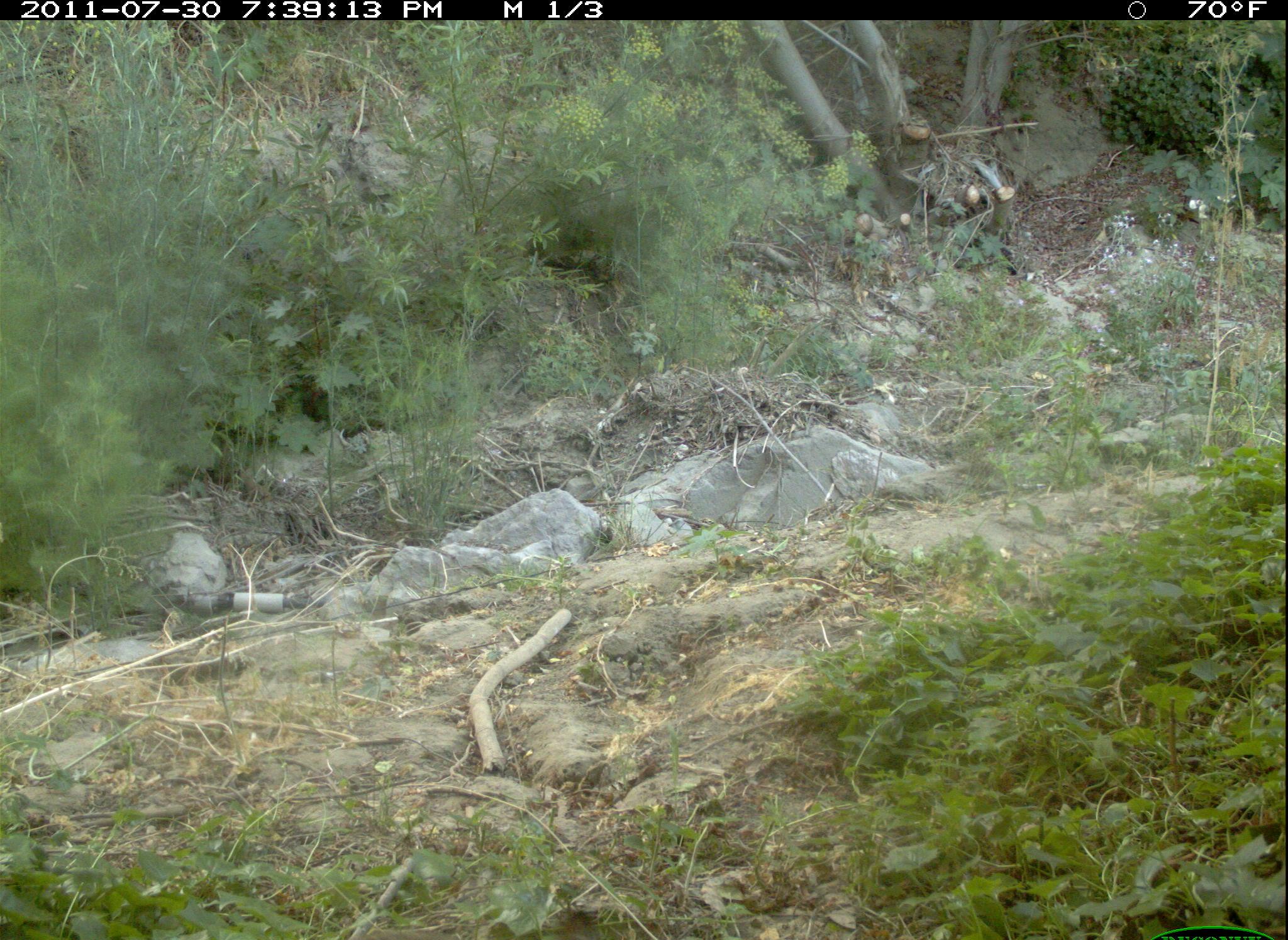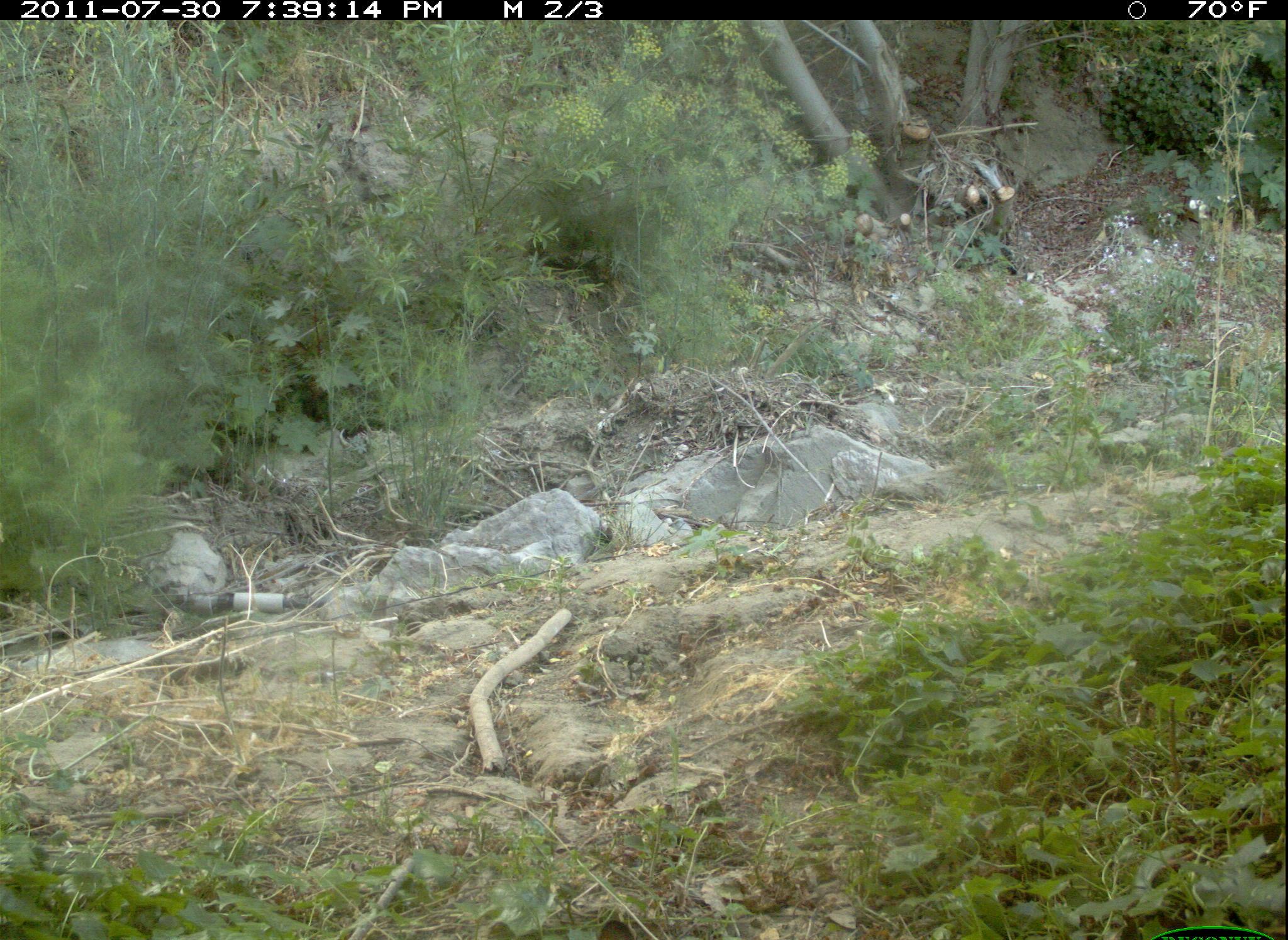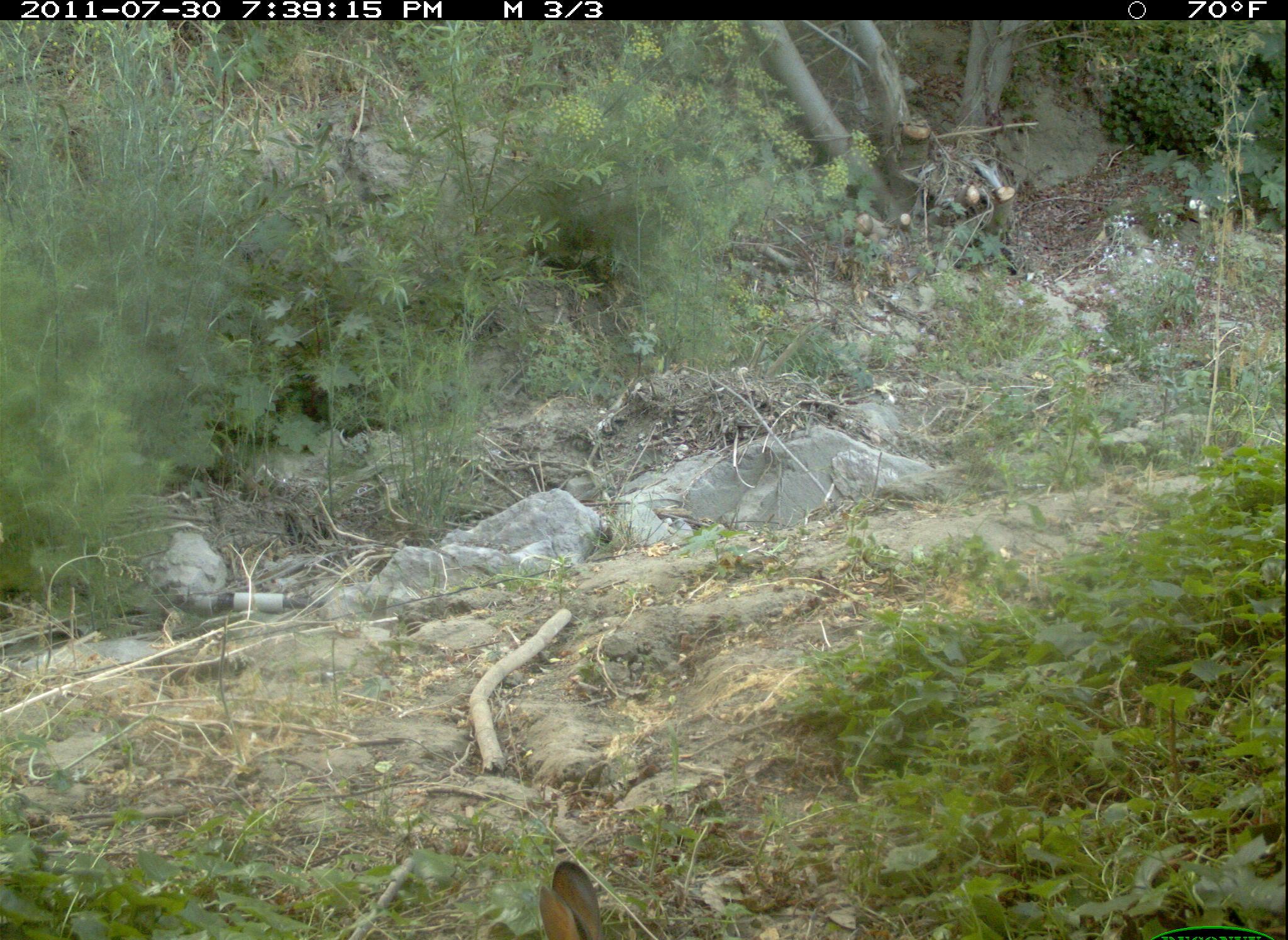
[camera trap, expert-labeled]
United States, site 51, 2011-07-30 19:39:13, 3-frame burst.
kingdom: Animalia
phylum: Chordata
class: Mammalia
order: Lagomorpha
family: Leporidae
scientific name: Leporidae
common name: rabbits and hares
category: rabbit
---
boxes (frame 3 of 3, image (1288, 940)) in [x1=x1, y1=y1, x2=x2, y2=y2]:
rabbit: [x1=530, y1=857, x2=620, y2=940]